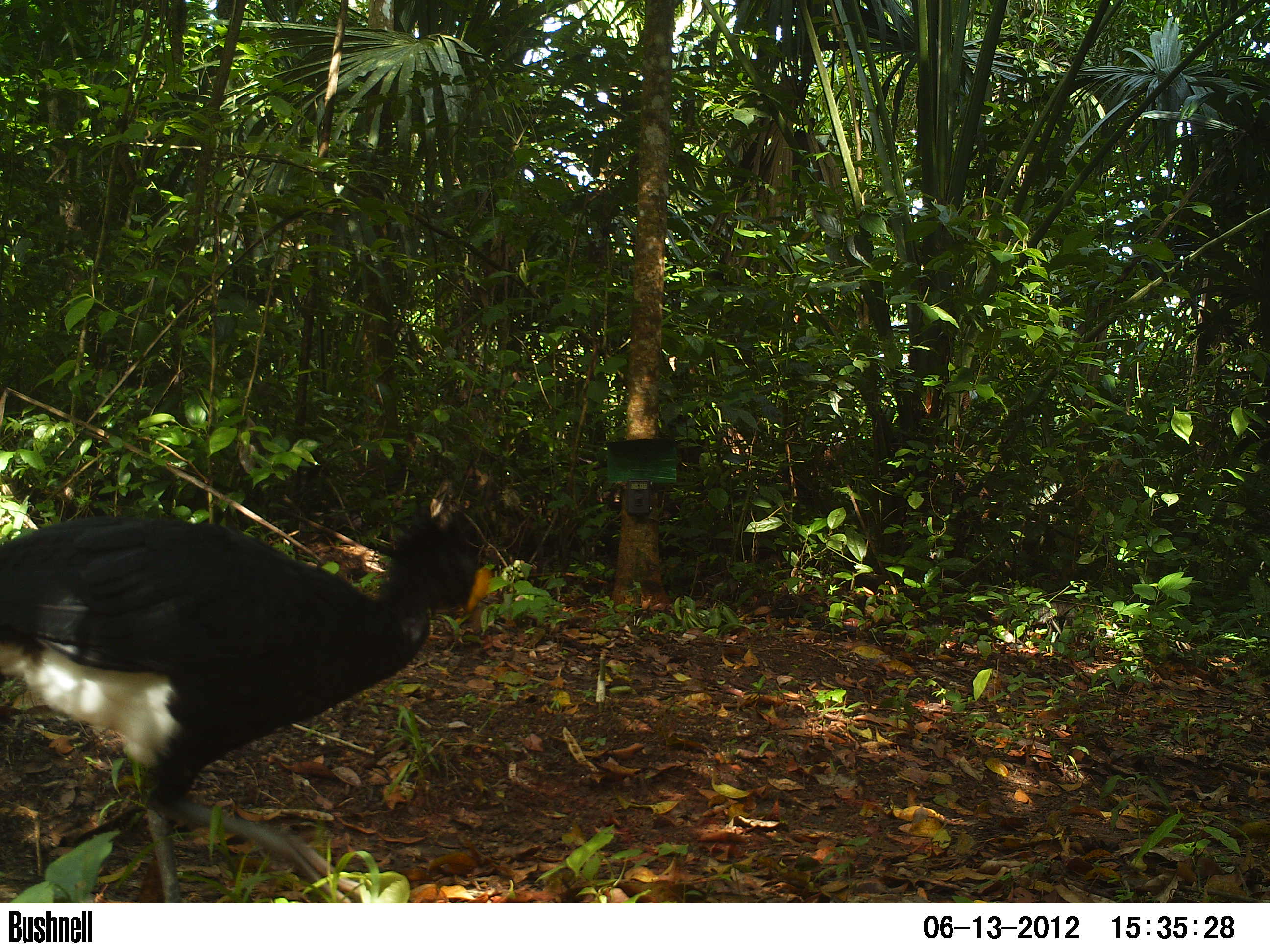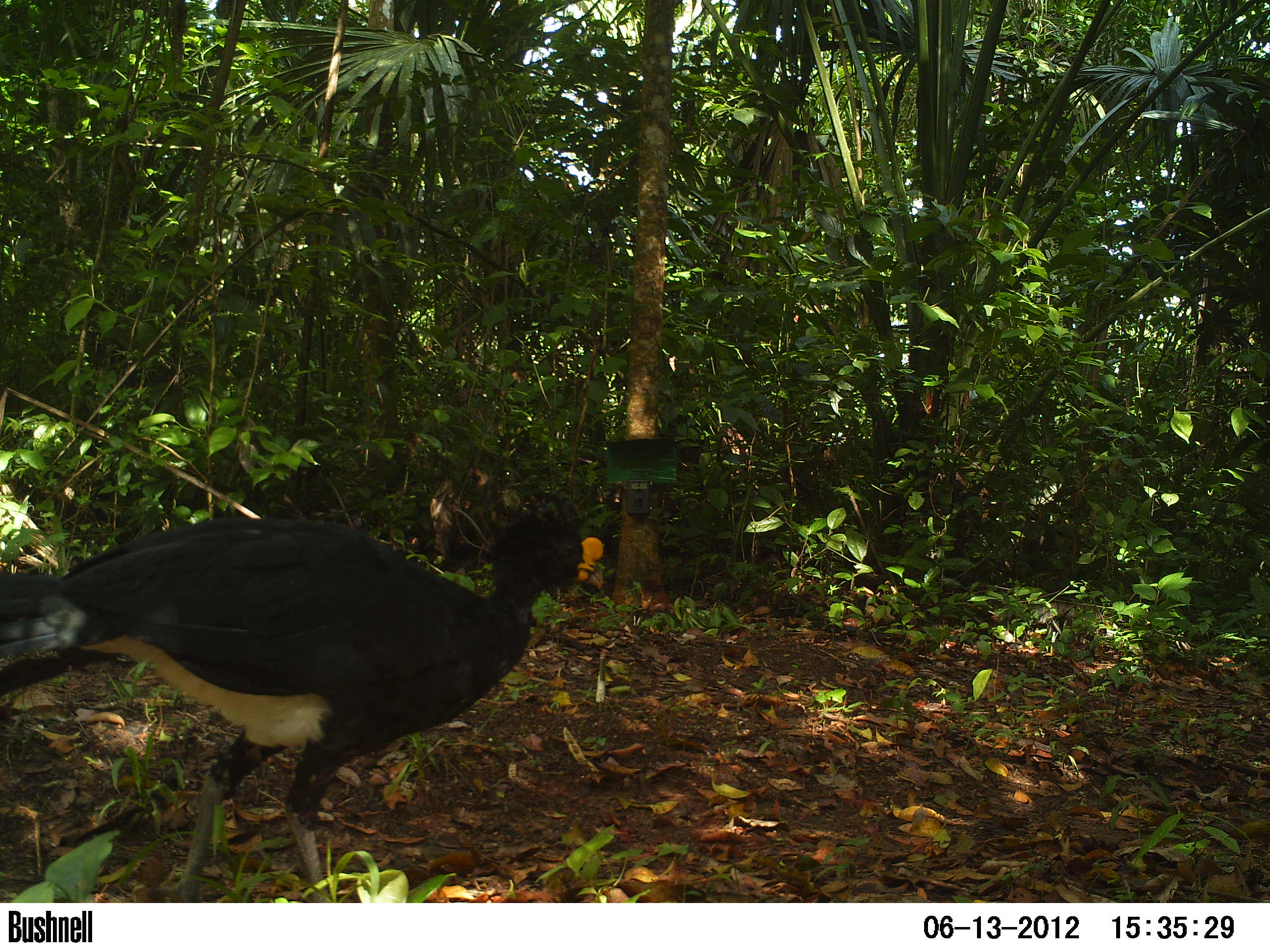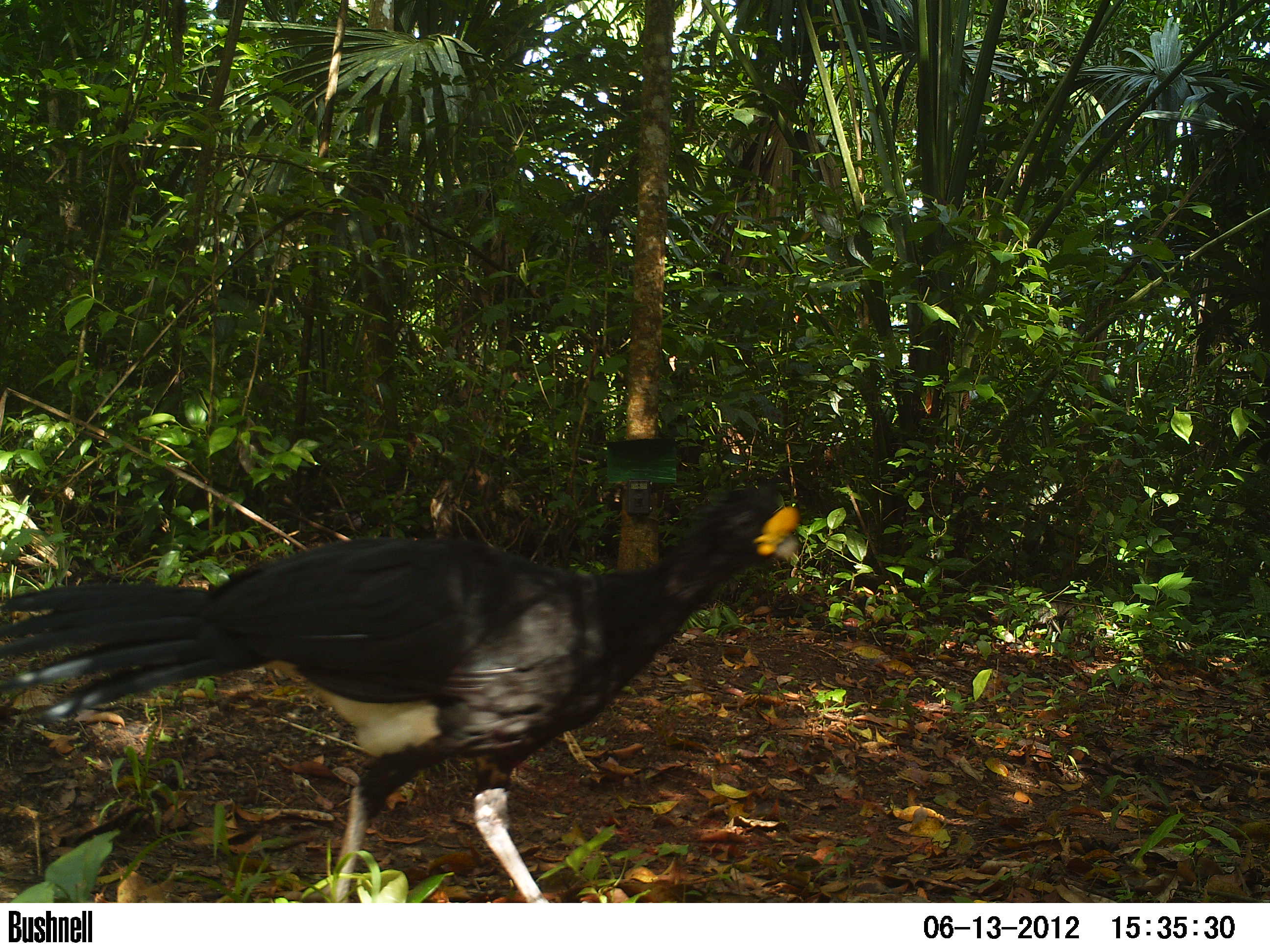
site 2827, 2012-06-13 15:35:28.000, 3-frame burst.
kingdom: Animalia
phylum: Chordata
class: Aves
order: Galliformes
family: Cracidae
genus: Crax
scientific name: Crax rubra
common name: great curassow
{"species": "Crax rubra (great curassow)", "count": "1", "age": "adult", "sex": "male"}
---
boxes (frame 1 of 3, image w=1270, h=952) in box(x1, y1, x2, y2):
crax rubra: box(0, 497, 492, 901)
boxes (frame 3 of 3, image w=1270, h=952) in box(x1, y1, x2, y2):
crax rubra: box(0, 471, 800, 902)